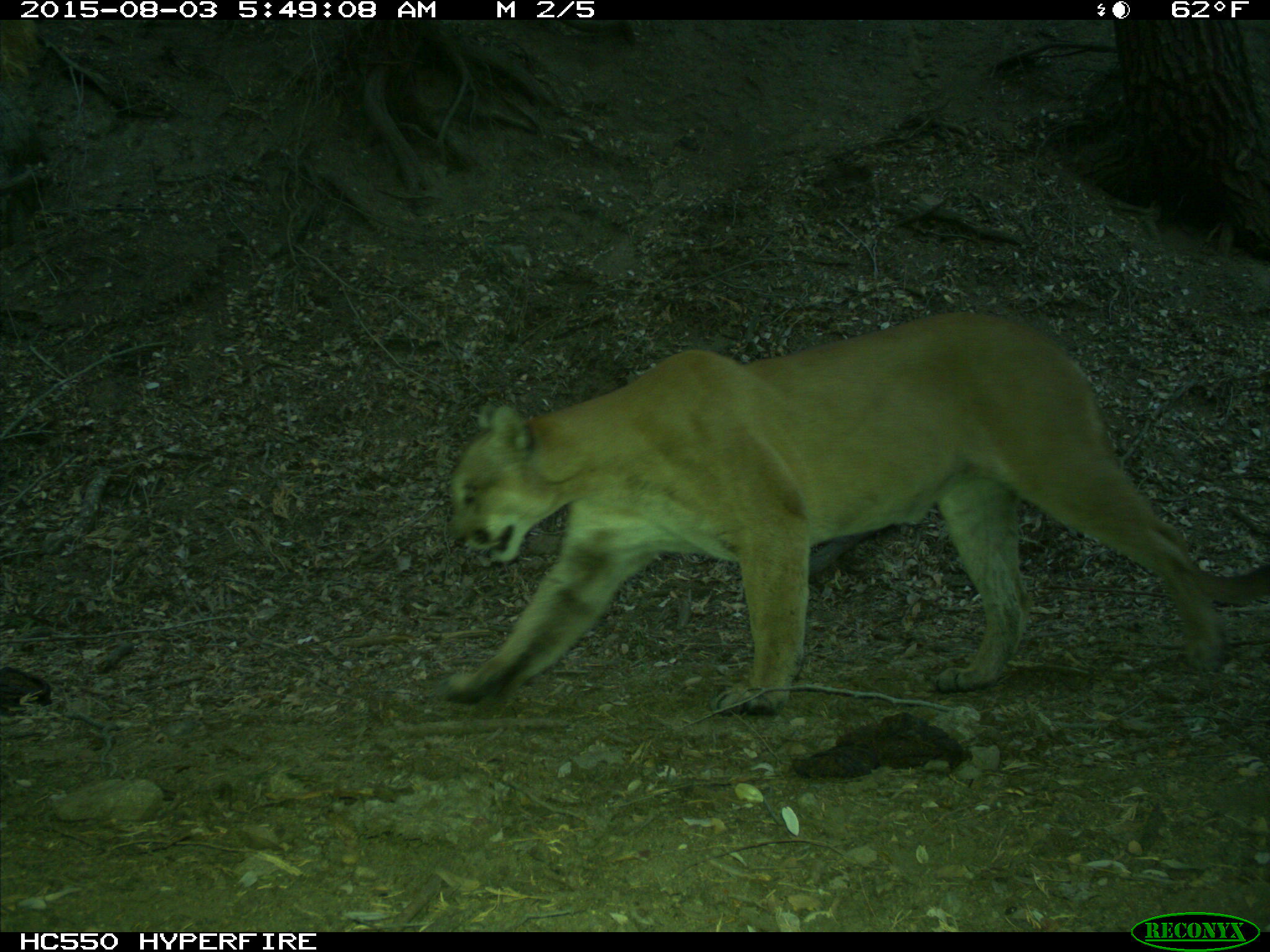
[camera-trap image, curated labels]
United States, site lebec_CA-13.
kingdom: Animalia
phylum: Chordata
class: Mammalia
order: Carnivora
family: Felidae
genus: Puma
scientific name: Puma concolor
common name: mountain lion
Puma concolor (mountain lion).